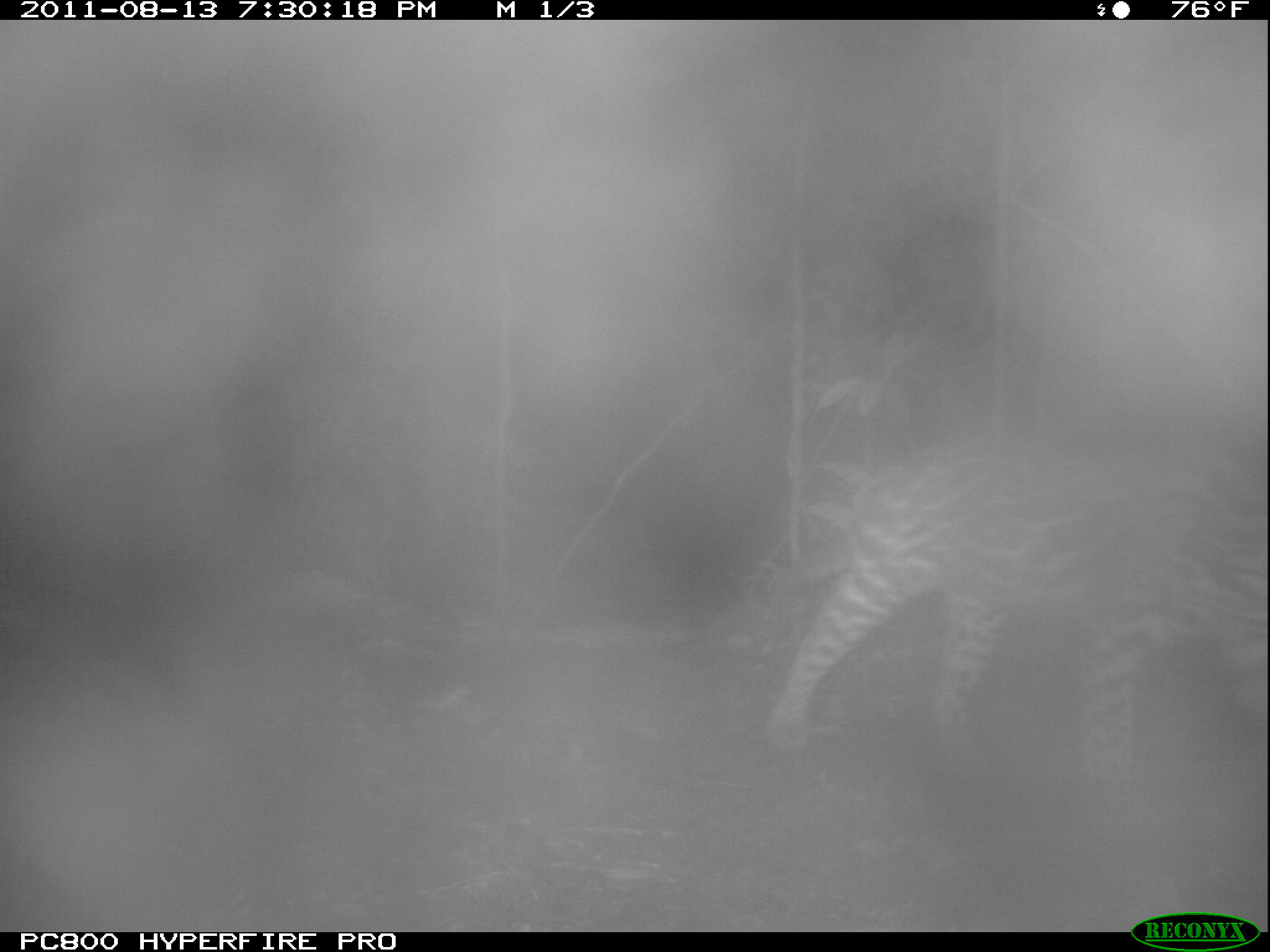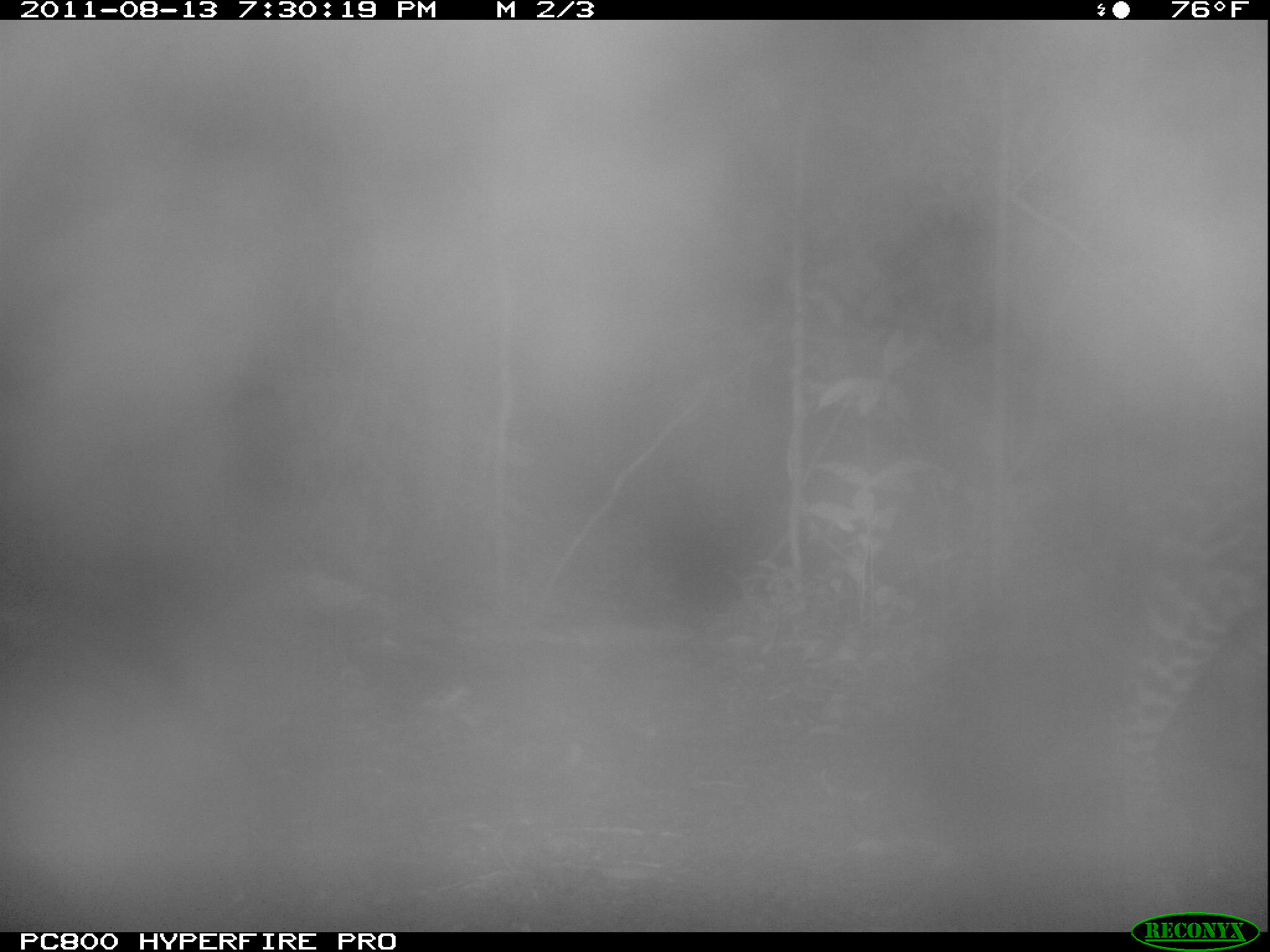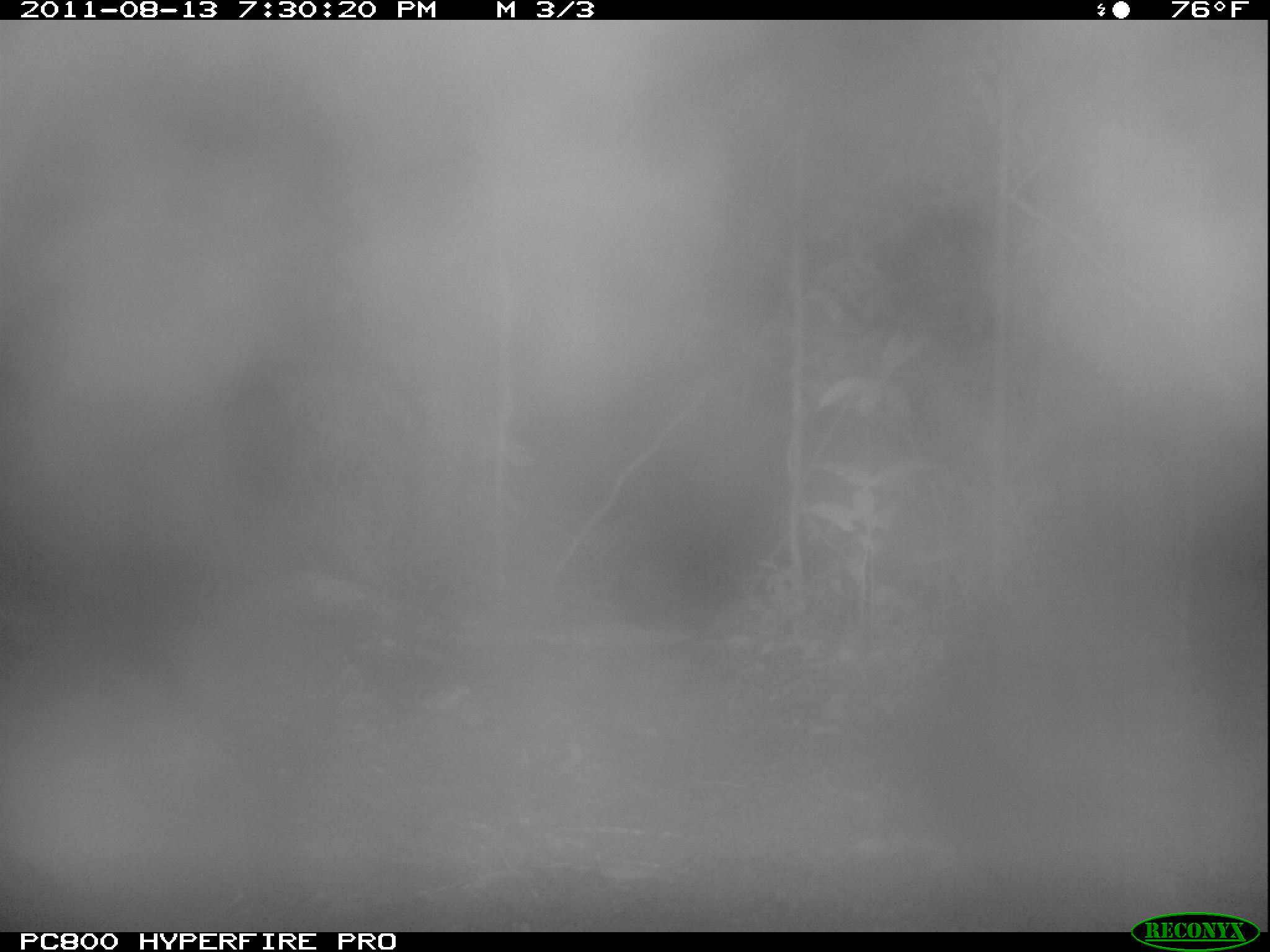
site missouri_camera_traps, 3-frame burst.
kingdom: Animalia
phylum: Chordata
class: Mammalia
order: Carnivora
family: Felidae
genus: Leopardus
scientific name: Leopardus pardalis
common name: ocelot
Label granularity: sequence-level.